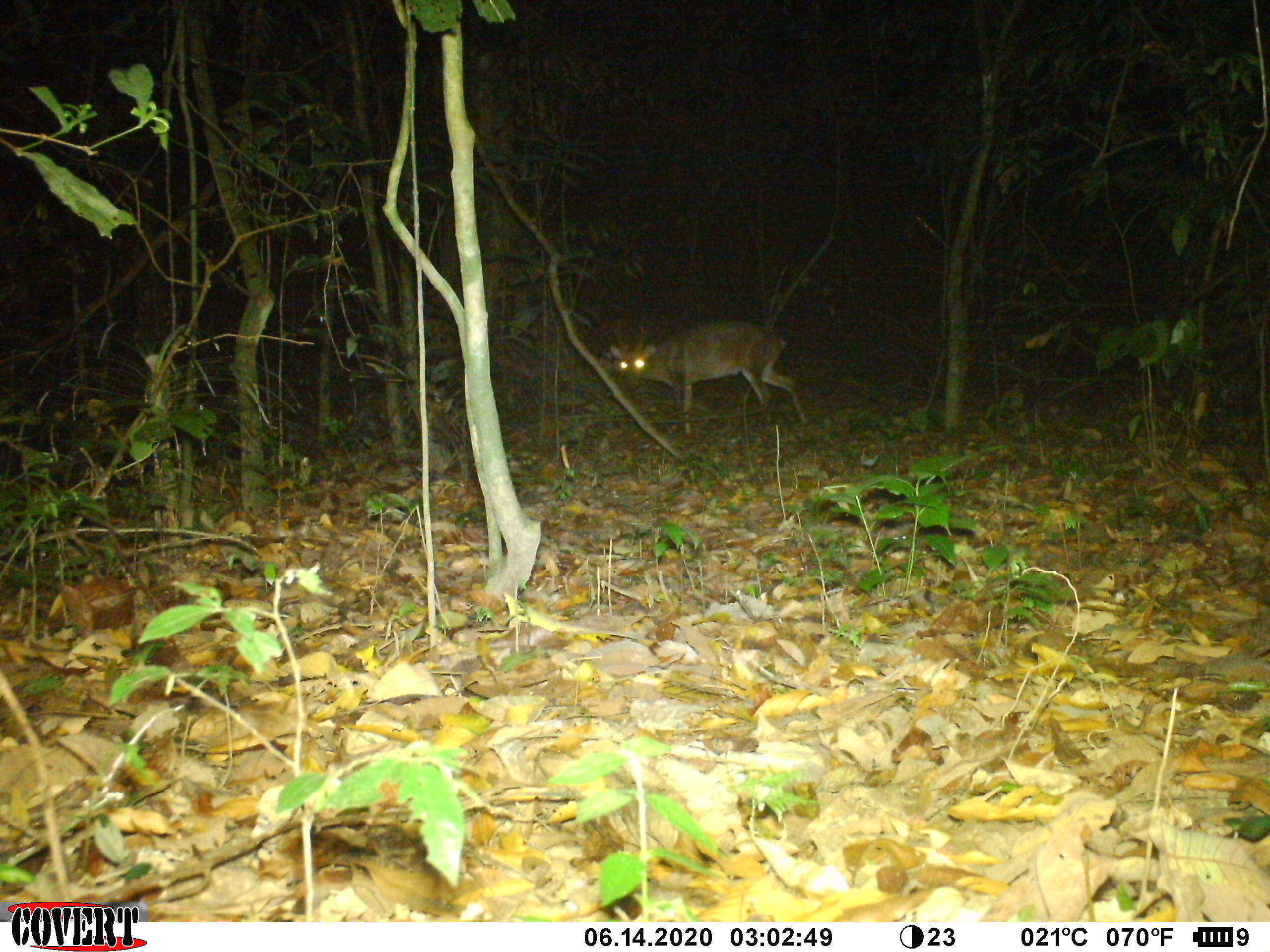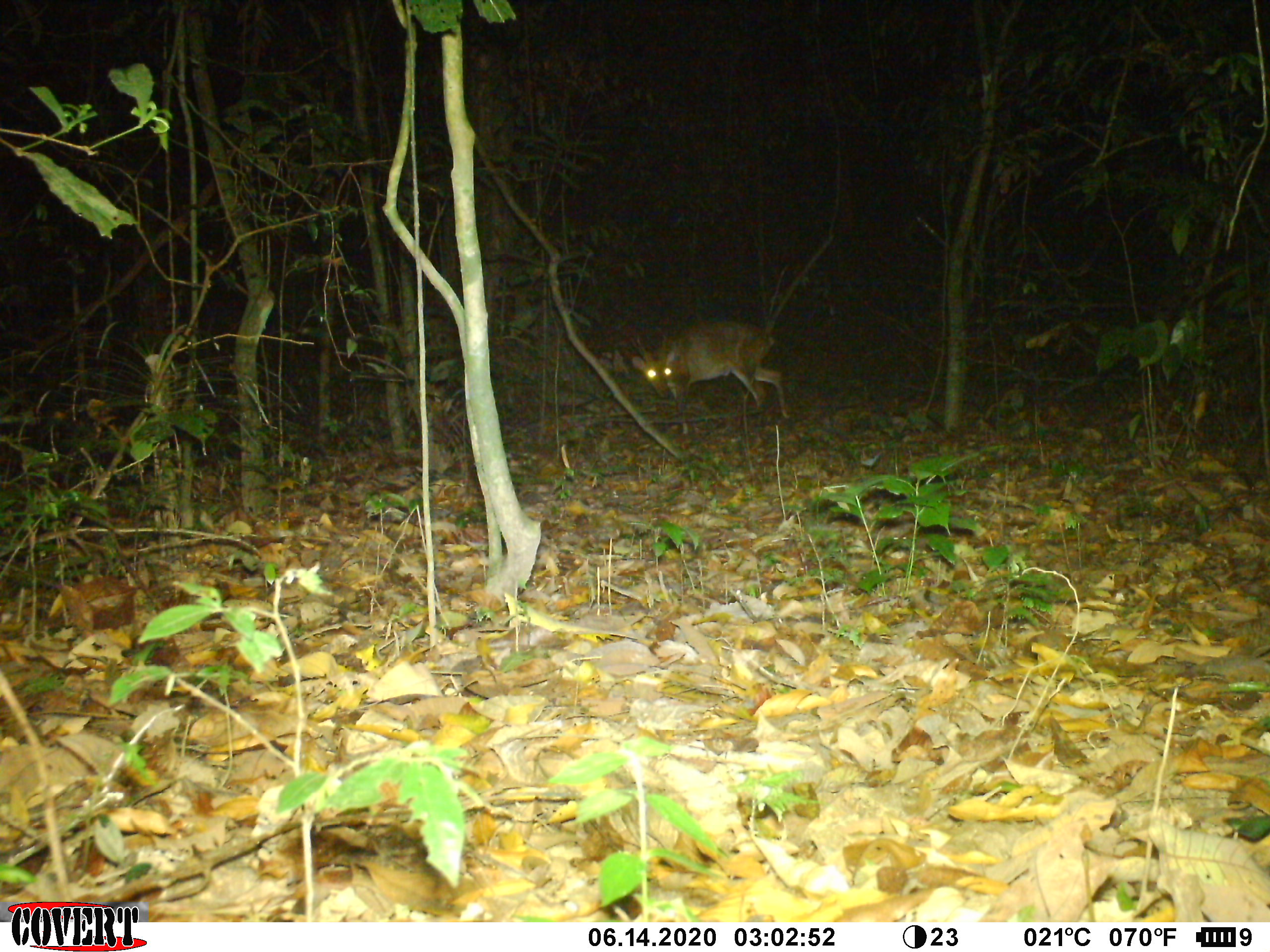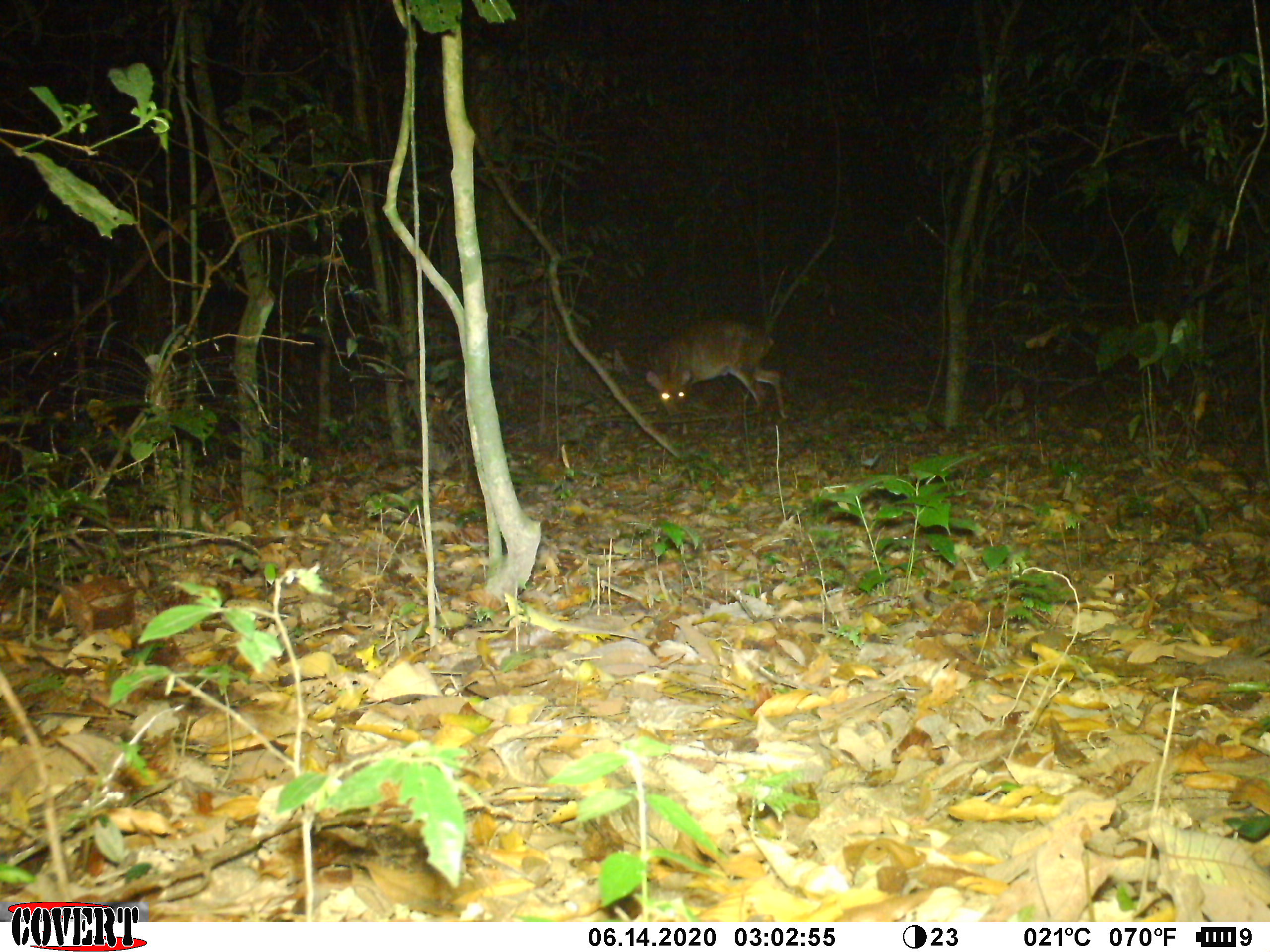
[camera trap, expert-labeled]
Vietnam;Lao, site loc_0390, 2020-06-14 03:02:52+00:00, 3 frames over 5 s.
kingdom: Animalia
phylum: Chordata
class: Mammalia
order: Artiodactyla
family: Cervidae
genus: Muntiacus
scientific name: Muntiacus vuquangensis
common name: large-antlered muntjac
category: large antlered muntjac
Large antlered muntjac (large-antlered muntjac) (Muntiacus vuquangensis). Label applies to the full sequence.